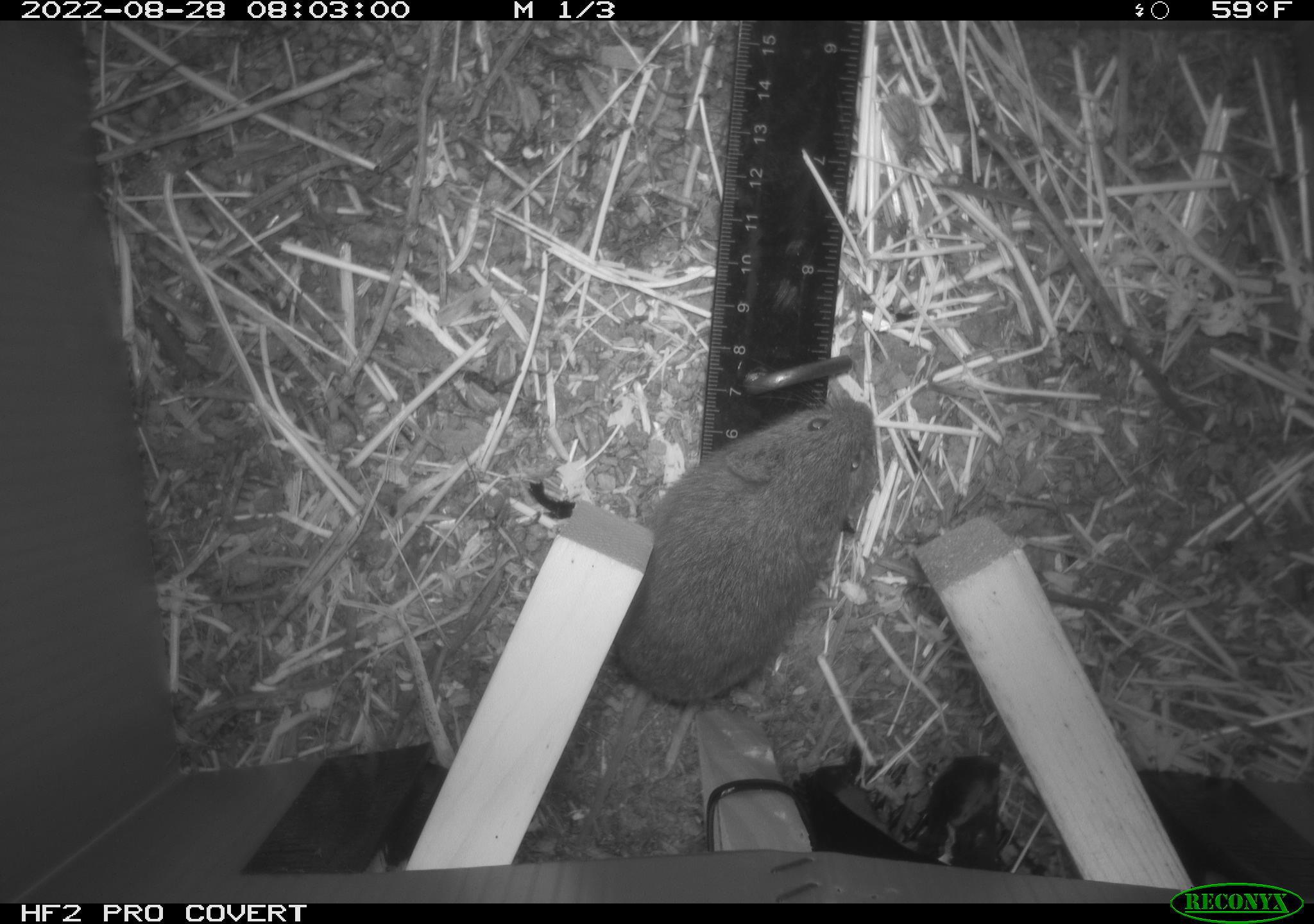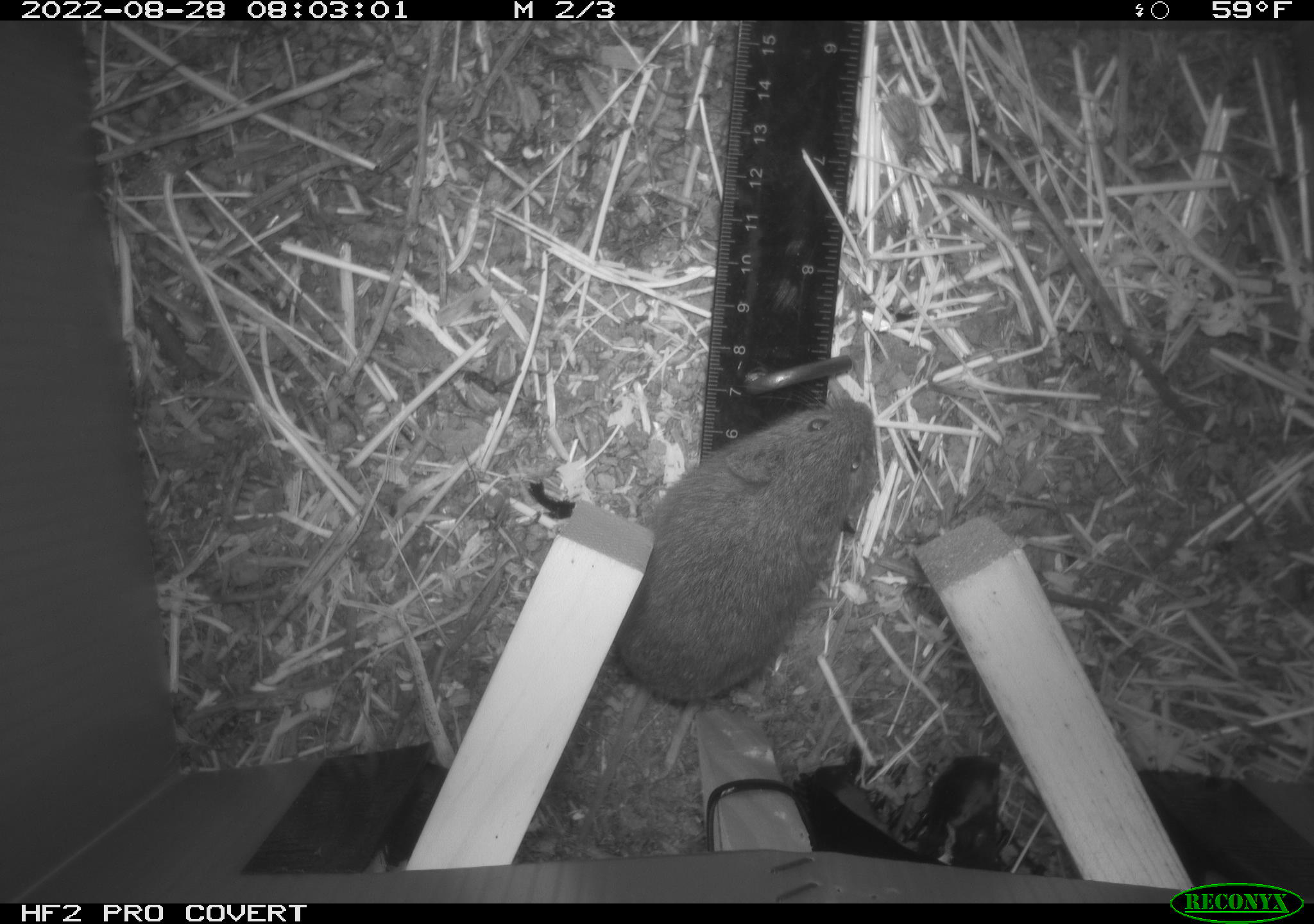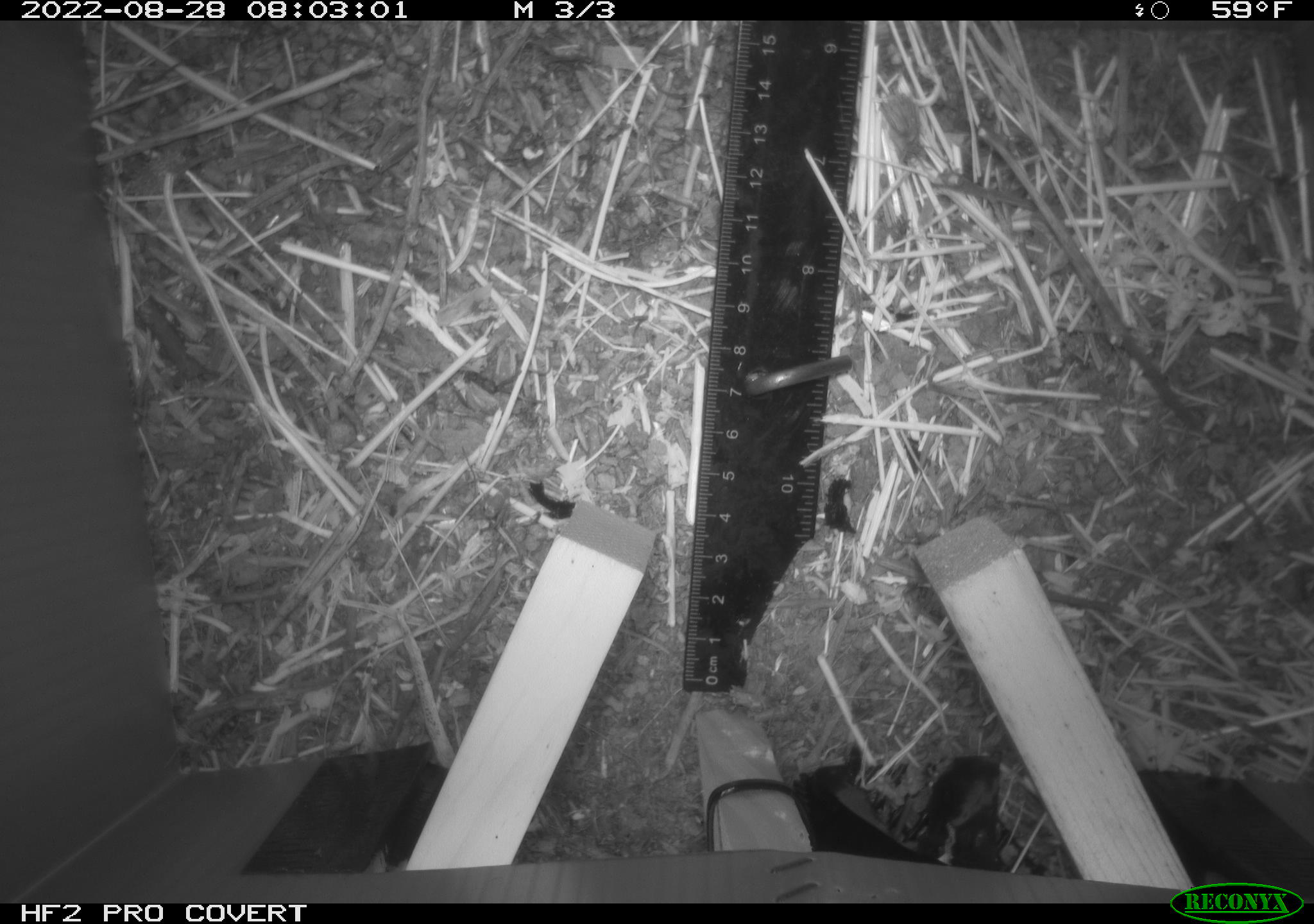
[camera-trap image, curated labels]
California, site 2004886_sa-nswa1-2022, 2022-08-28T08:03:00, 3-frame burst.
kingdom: Animalia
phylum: Chordata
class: Mammalia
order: Rodentia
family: Cricetidae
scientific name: Cricetidae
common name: hamsters, voles, lemmings, and allies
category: cricetidae family